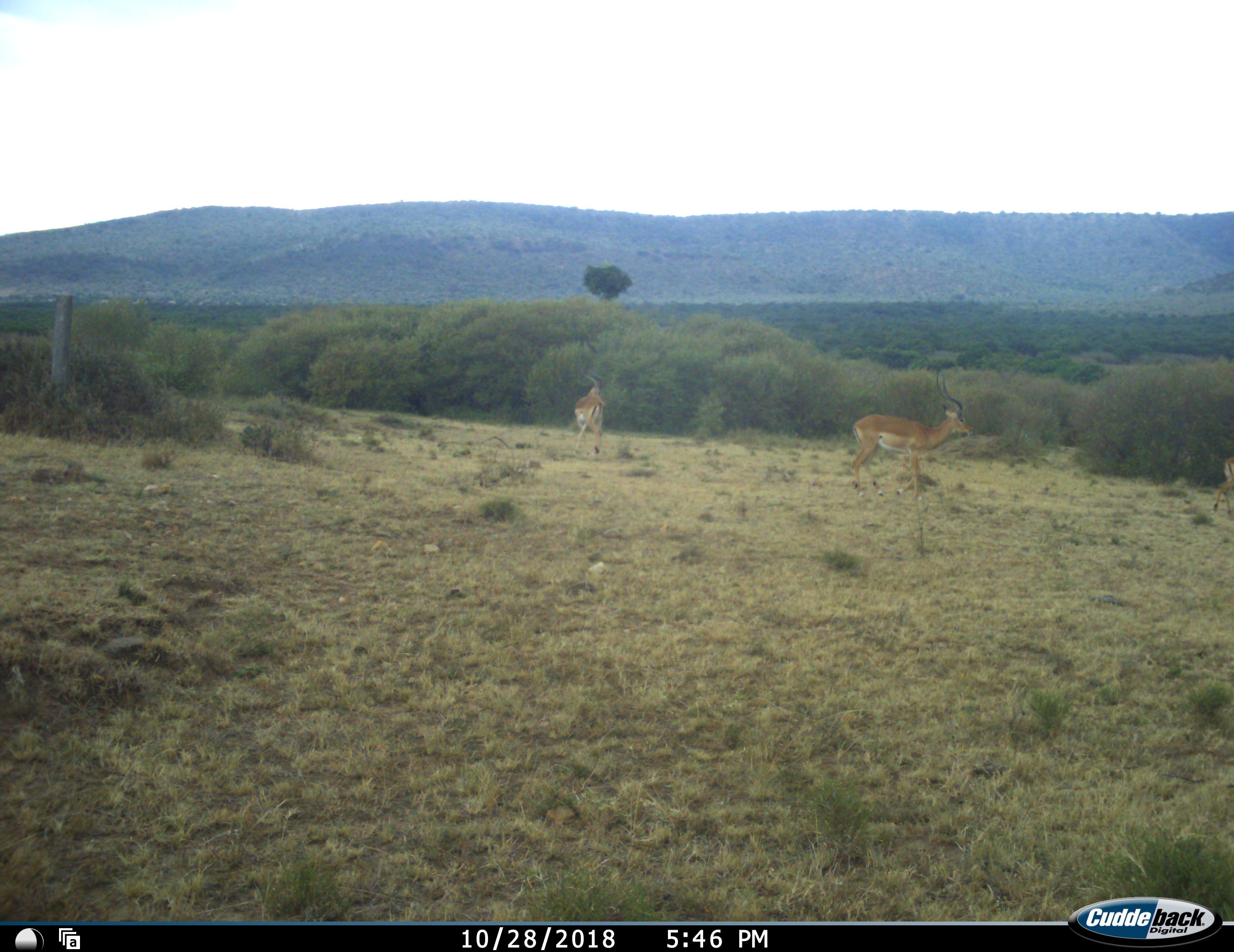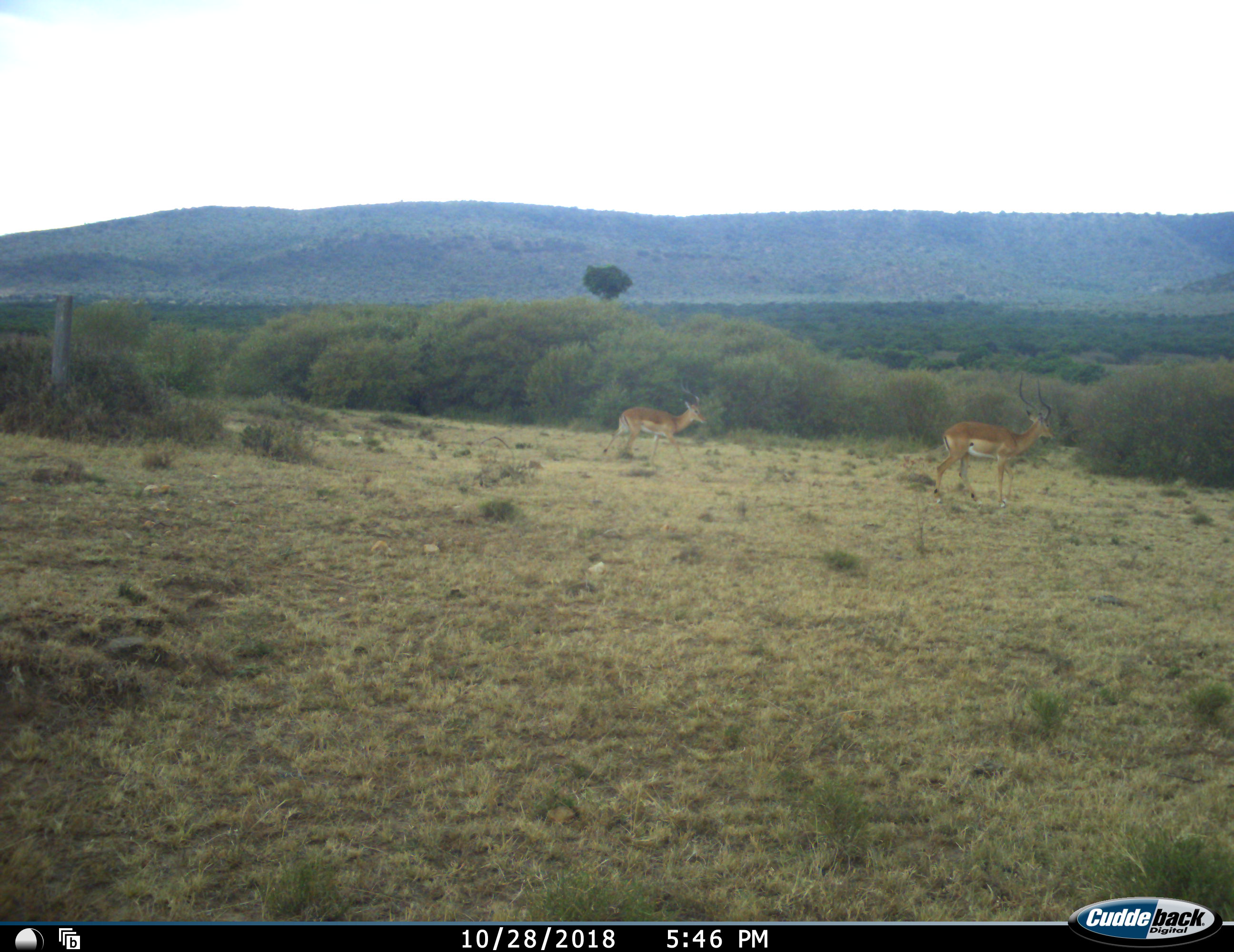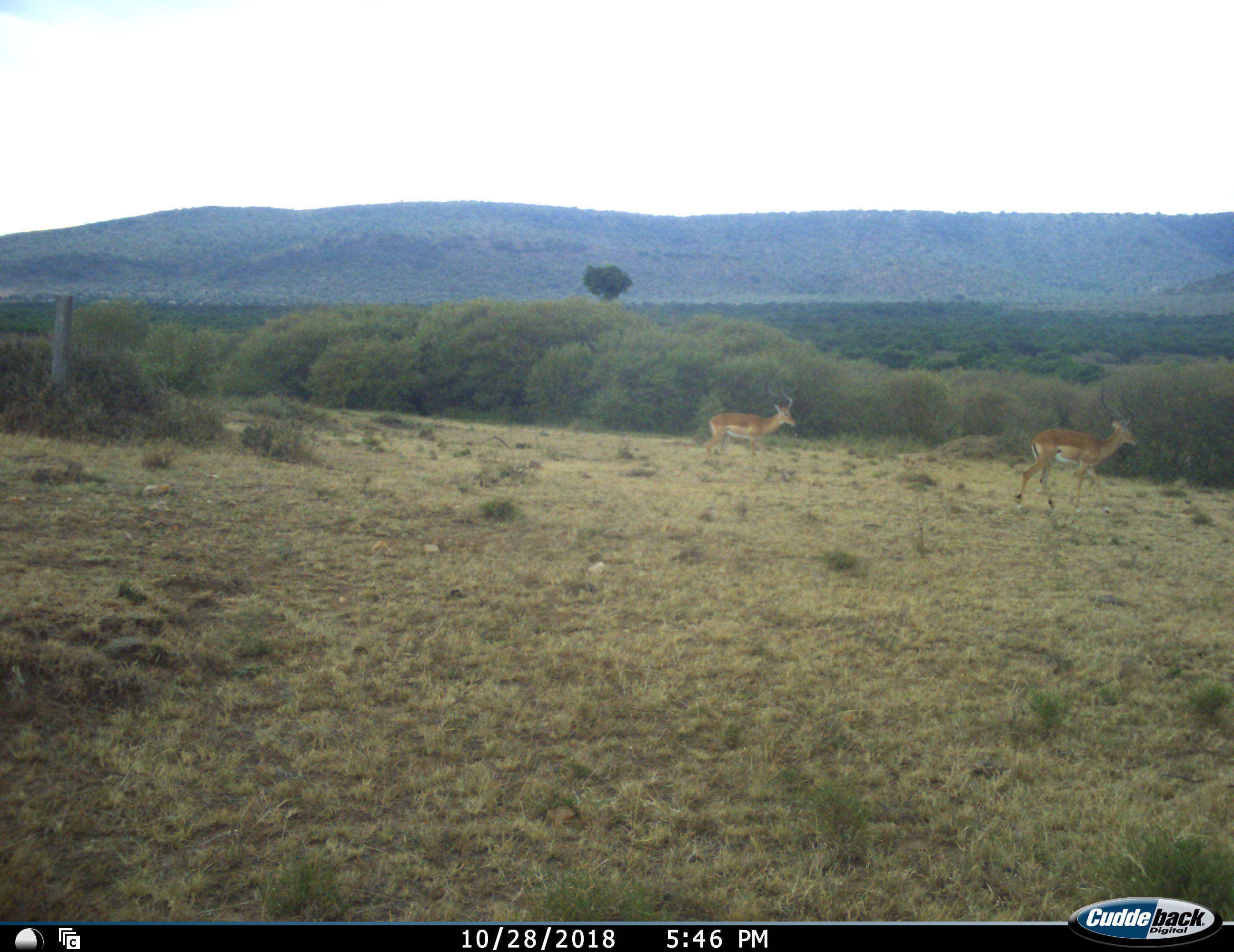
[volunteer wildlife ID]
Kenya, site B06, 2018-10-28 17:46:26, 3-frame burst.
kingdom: Animalia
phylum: Chordata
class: Mammalia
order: Artiodactyla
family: Bovidae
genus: Aepyceros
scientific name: Aepyceros melampus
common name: impala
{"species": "impala (Aepyceros melampus)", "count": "3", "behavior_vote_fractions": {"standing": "11%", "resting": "0%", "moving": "100%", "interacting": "0%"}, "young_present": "0%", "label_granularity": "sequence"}